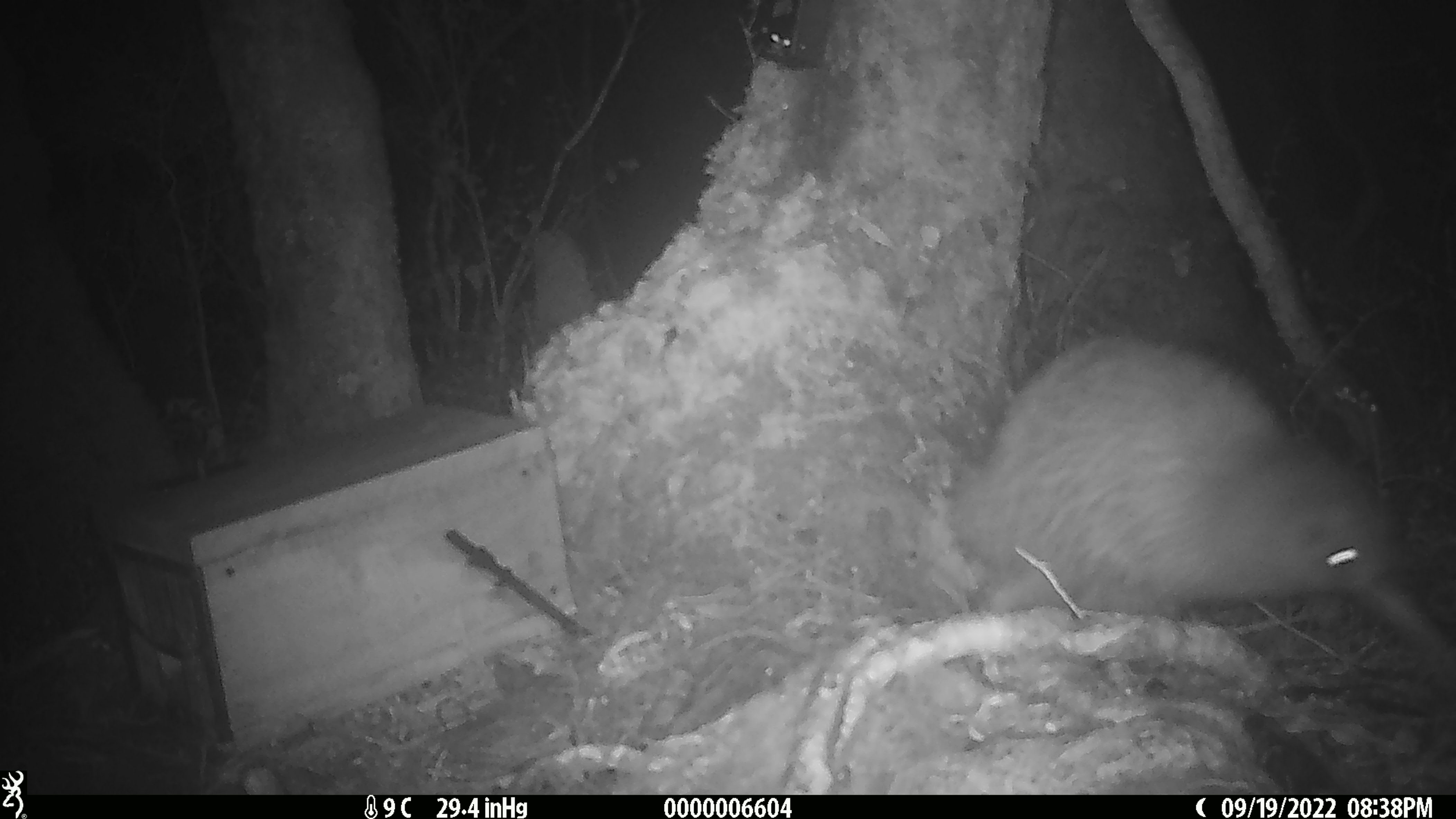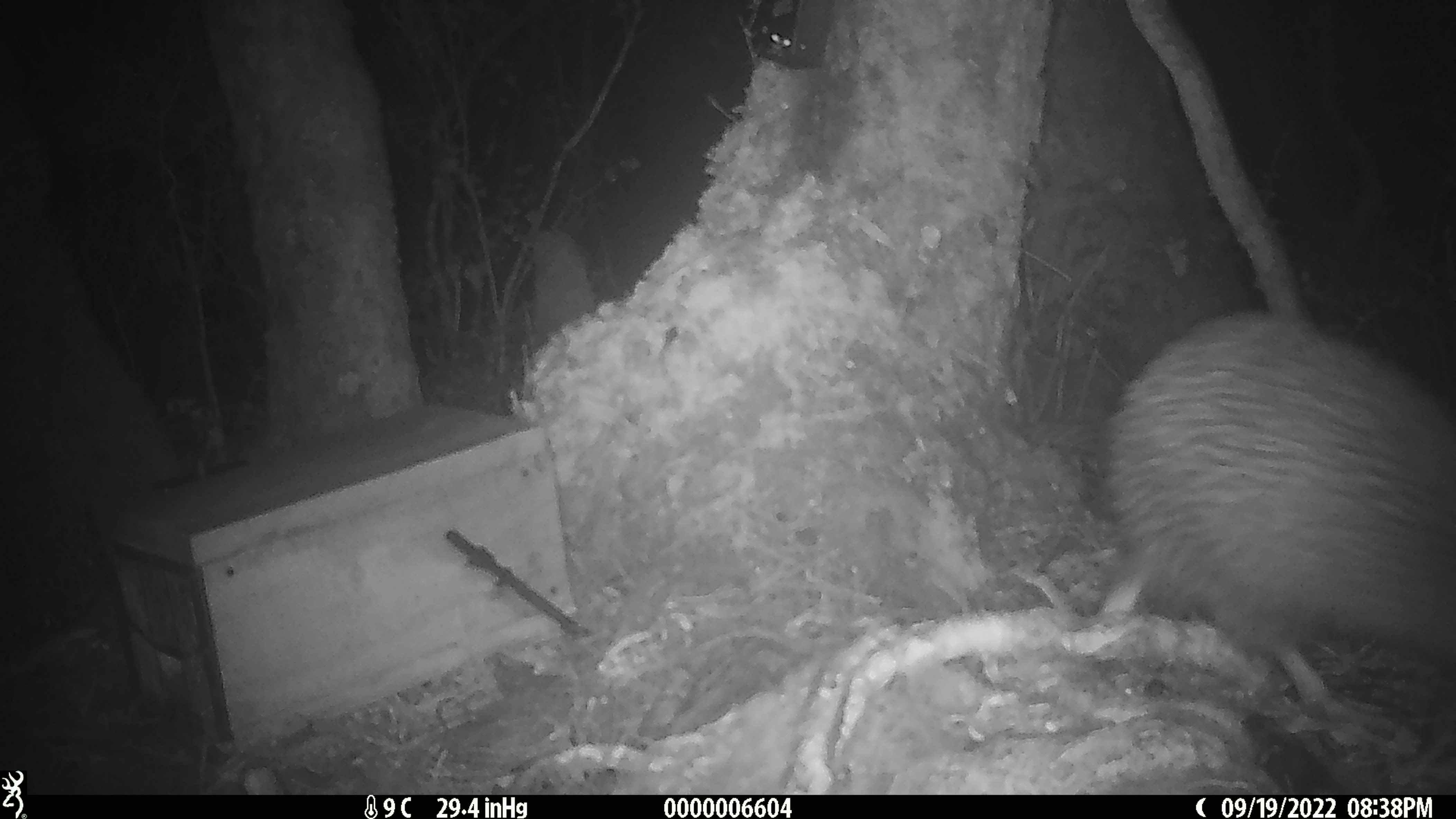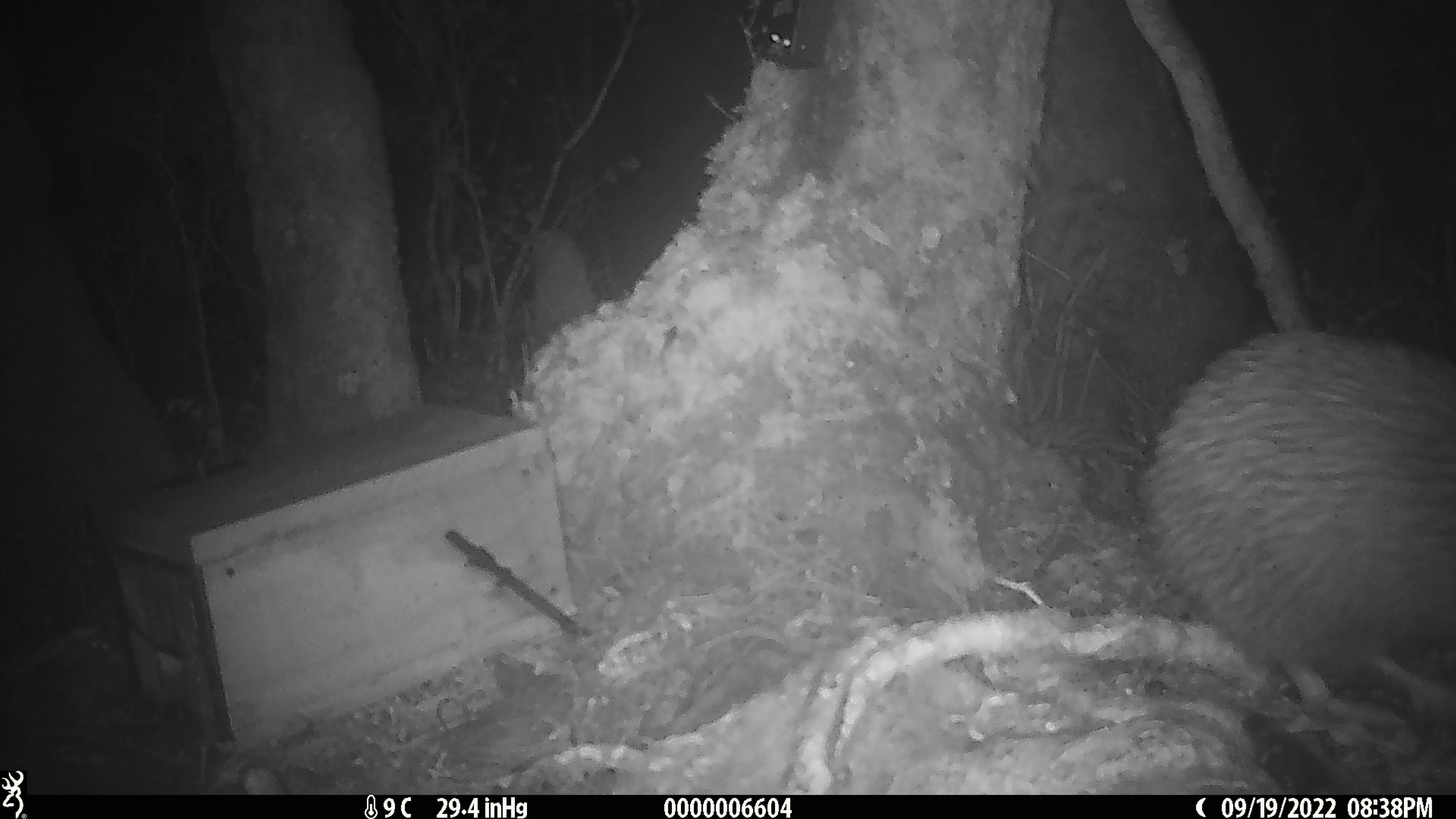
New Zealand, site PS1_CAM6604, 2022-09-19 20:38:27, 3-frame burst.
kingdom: Animalia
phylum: Chordata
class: Aves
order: Apterygiformes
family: Apterygidae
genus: Apteryx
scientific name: Apteryx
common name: kiwi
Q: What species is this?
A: Kiwi (Apteryx).